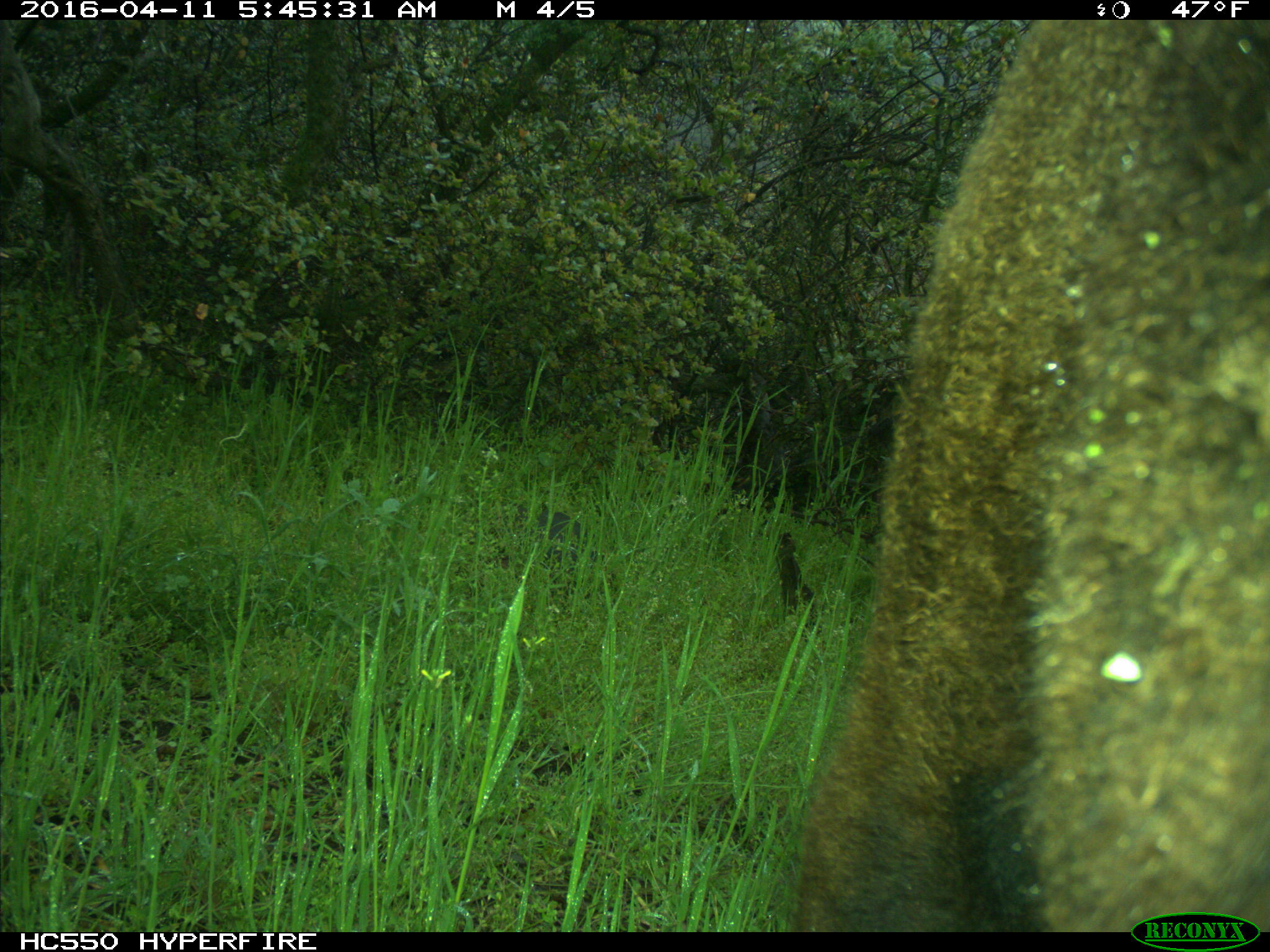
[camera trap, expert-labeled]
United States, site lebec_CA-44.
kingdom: Animalia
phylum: Chordata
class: Mammalia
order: Artiodactyla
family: Bovidae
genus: Bos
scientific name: Bos taurus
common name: domestic cow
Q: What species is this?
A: Bos taurus (domestic cow).